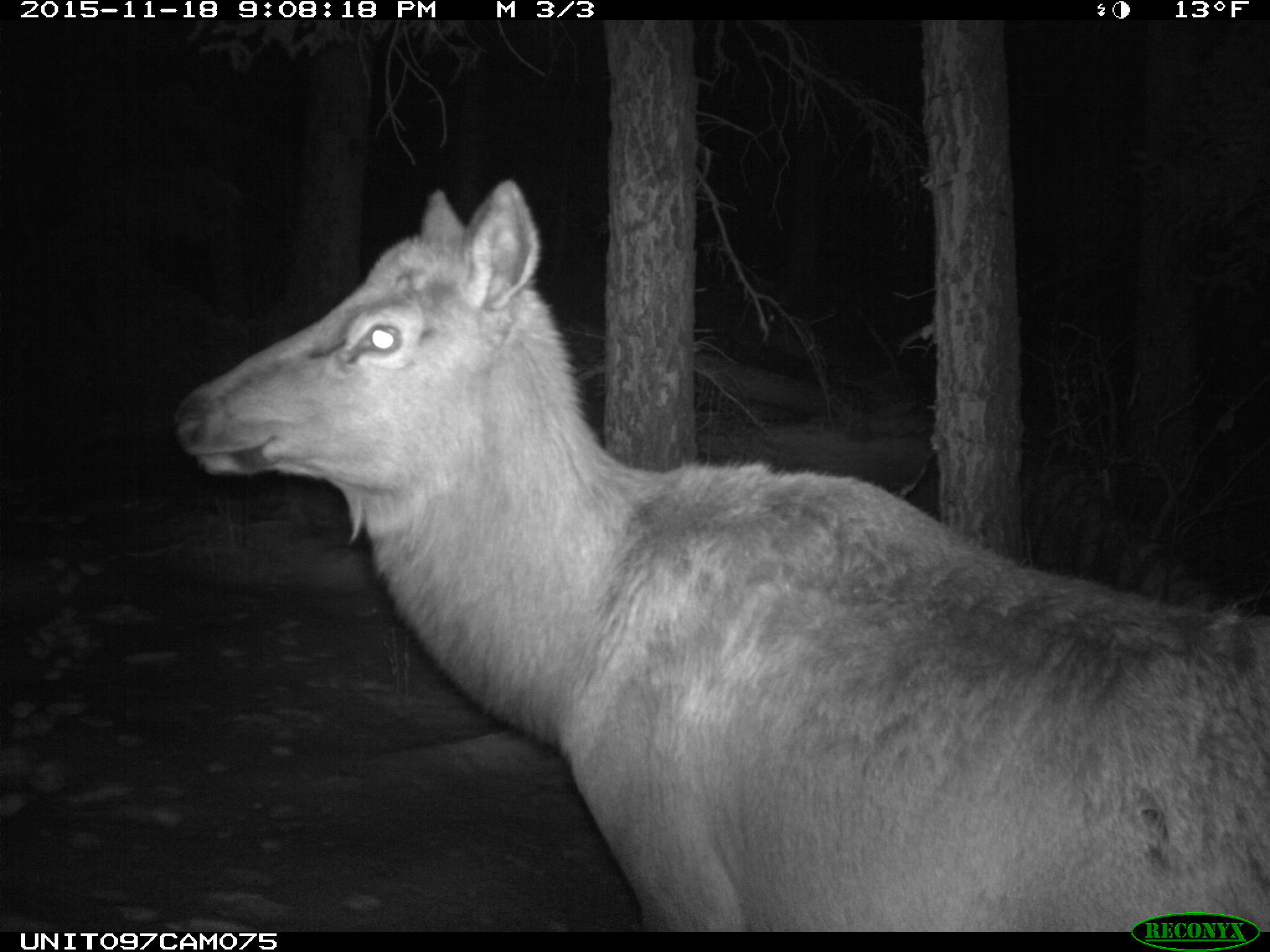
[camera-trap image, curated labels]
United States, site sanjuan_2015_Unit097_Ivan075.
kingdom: Animalia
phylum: Chordata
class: Mammalia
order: Artiodactyla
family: Cervidae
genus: Cervus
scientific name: Cervus elaphus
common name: red deer